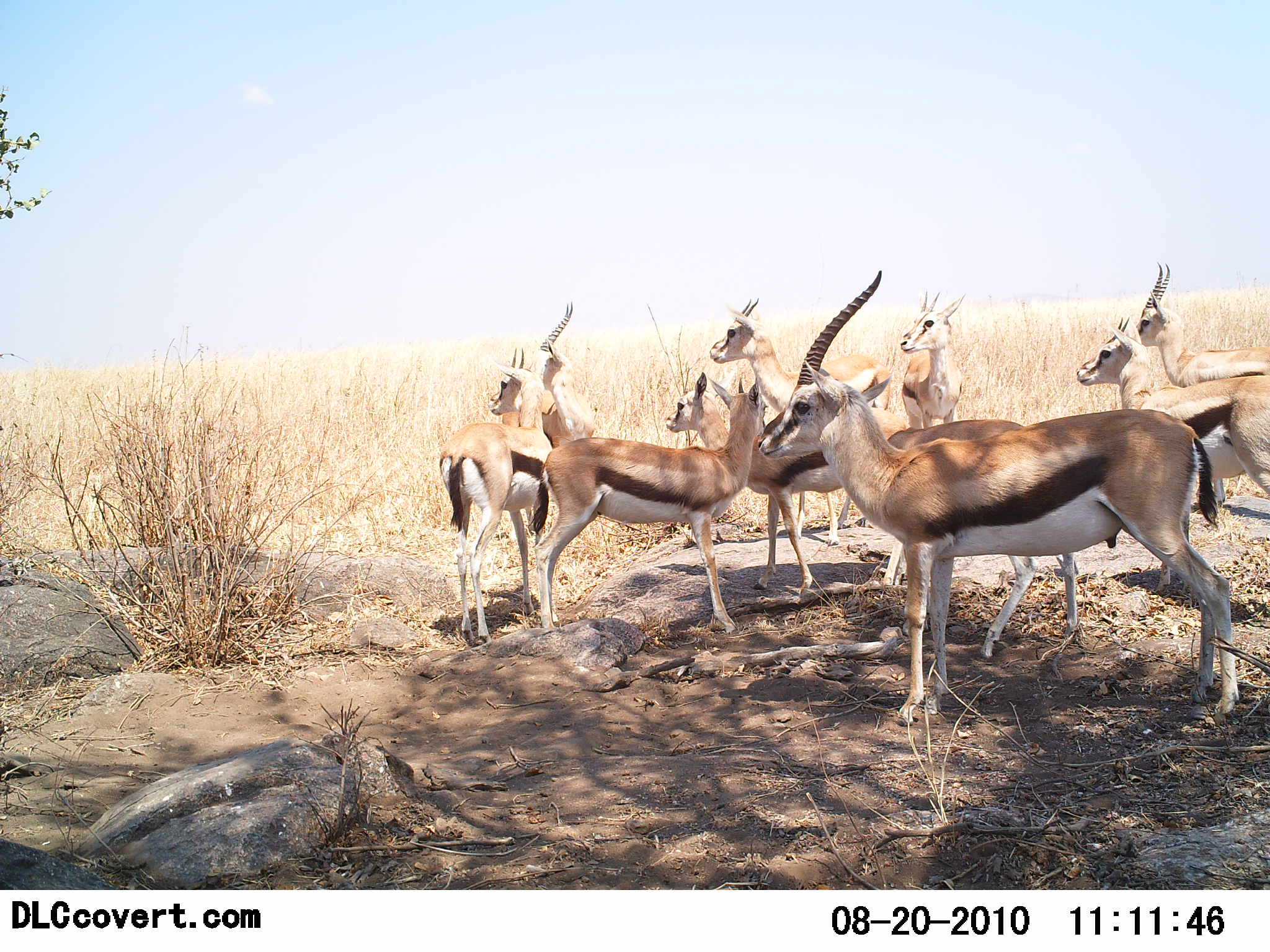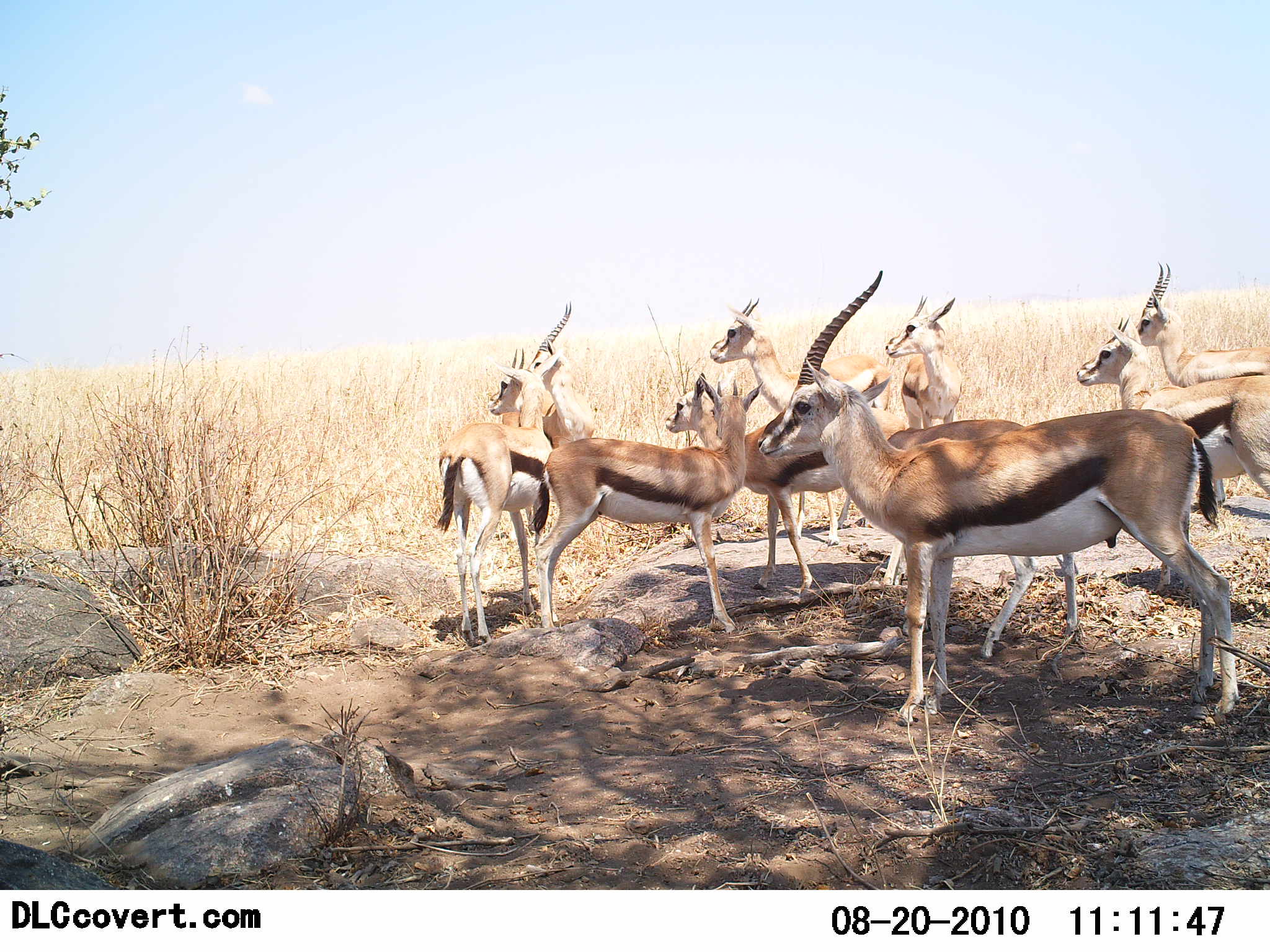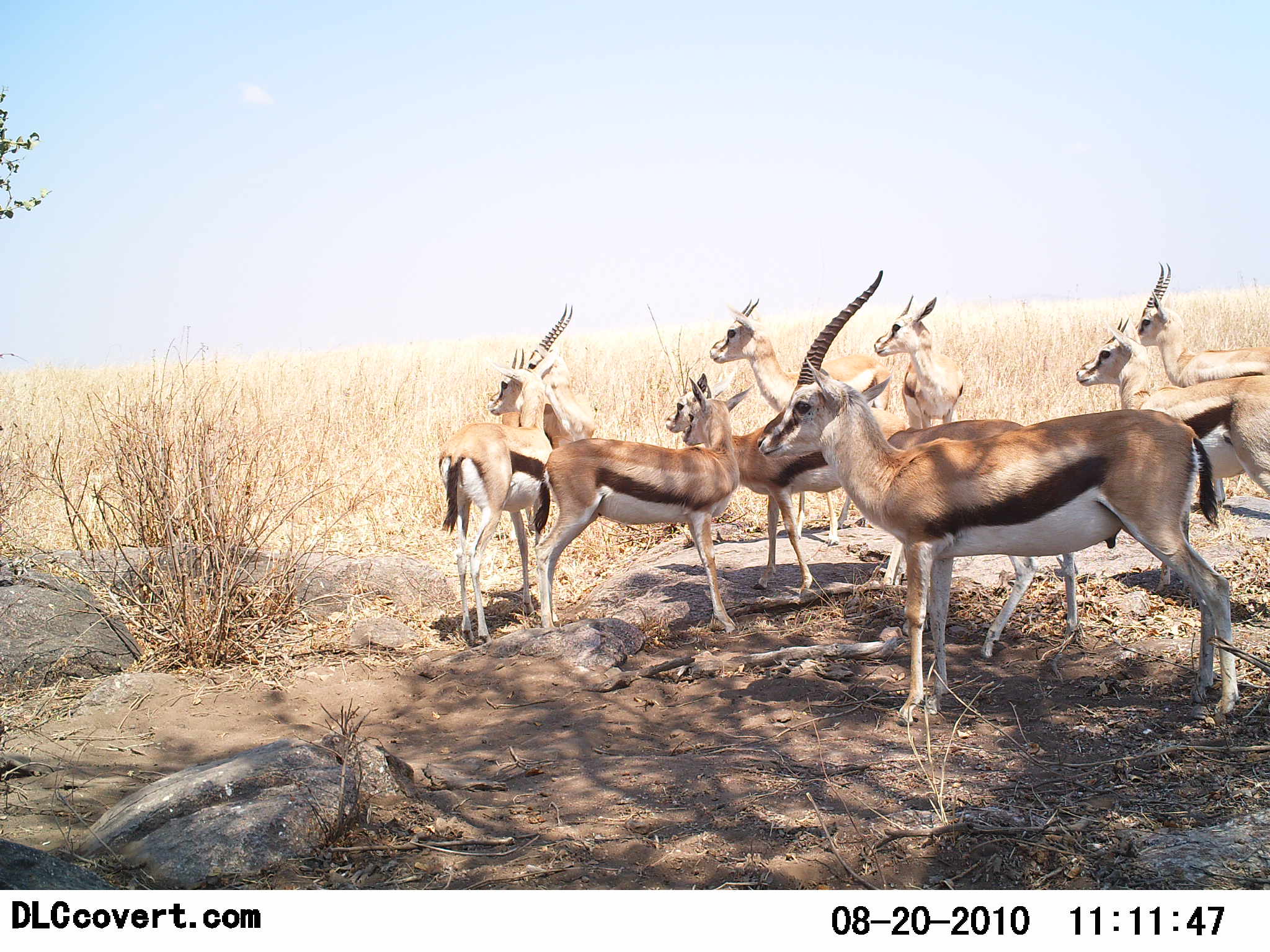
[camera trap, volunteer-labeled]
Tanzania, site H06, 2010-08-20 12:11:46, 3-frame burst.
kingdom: Animalia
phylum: Chordata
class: Mammalia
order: Artiodactyla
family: Bovidae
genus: Eudorcas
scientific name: Eudorcas thomsonii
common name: thomson's gazelle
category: gazellethomsons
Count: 9.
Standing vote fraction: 100%.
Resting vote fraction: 0%.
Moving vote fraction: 0%.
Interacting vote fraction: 6%.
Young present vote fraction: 6%.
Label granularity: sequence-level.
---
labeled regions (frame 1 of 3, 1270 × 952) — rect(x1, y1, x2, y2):
animal: rect(756, 270, 1240, 725); rect(528, 379, 765, 634); rect(665, 371, 911, 597); rect(881, 420, 1079, 658); rect(709, 298, 892, 547); rect(1077, 317, 1270, 513); rect(1131, 263, 1270, 507); rect(440, 348, 554, 645); rect(491, 302, 597, 563); rect(900, 292, 966, 430)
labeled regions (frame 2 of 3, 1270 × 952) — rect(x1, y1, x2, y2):
animal: rect(756, 270, 1240, 725); rect(528, 379, 765, 634); rect(665, 371, 911, 594); rect(882, 417, 1080, 658); rect(709, 298, 892, 547); rect(435, 348, 554, 645); rect(1077, 317, 1270, 496); rect(1130, 263, 1270, 508); rect(502, 302, 599, 449); rect(881, 293, 966, 430)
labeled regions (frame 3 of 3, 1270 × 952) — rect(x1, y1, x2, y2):
animal: rect(756, 270, 1240, 725); rect(533, 379, 752, 633); rect(855, 420, 1078, 660); rect(665, 371, 904, 593); rect(709, 298, 892, 547); rect(1077, 317, 1270, 503); rect(438, 348, 554, 645); rect(1130, 263, 1270, 503); rect(502, 302, 599, 447); rect(873, 295, 966, 430)